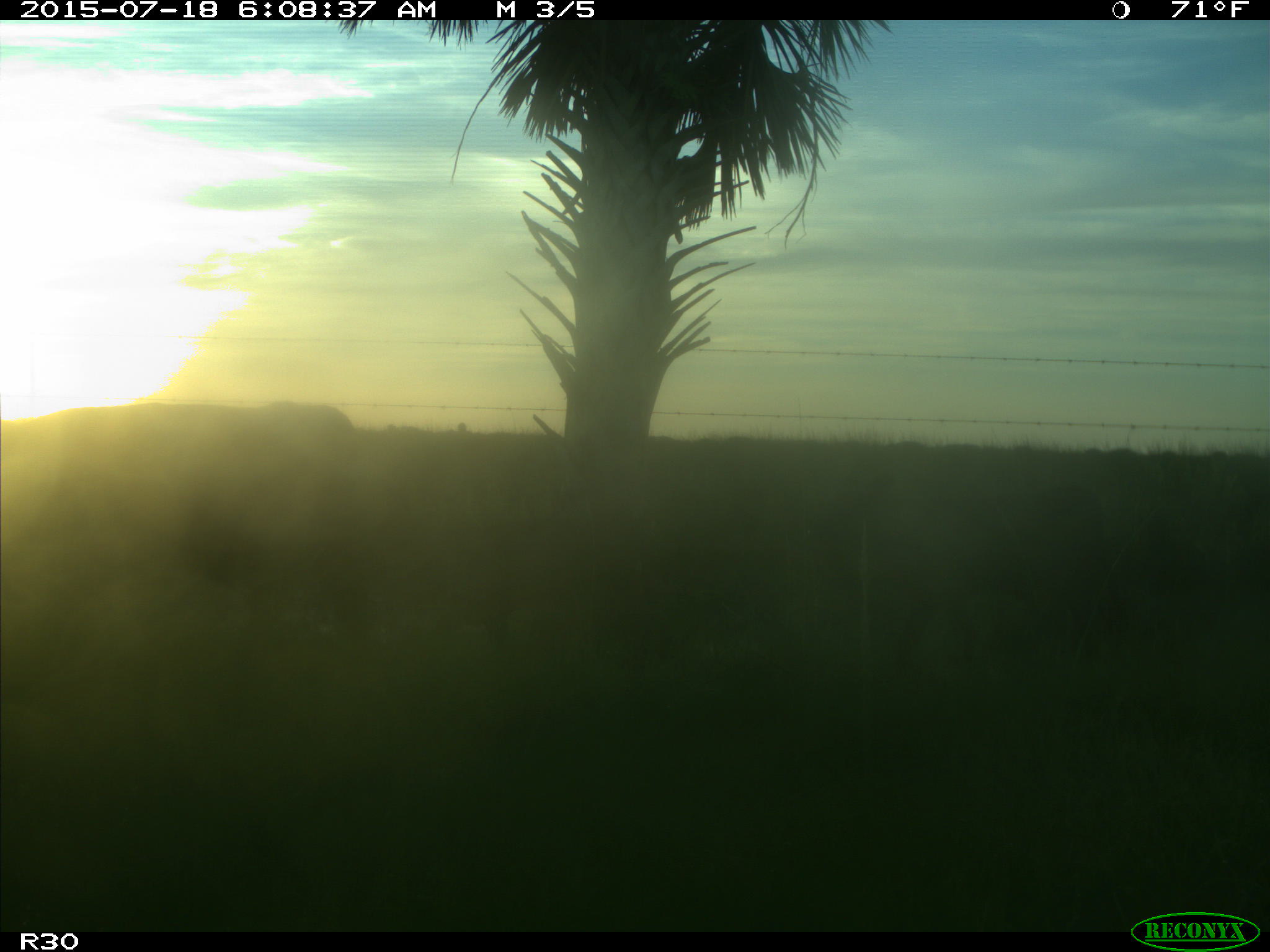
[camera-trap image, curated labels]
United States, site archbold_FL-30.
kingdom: Animalia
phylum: Chordata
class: Mammalia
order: Artiodactyla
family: Bovidae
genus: Bos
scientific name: Bos taurus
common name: domestic cow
Bos taurus (domestic cow).